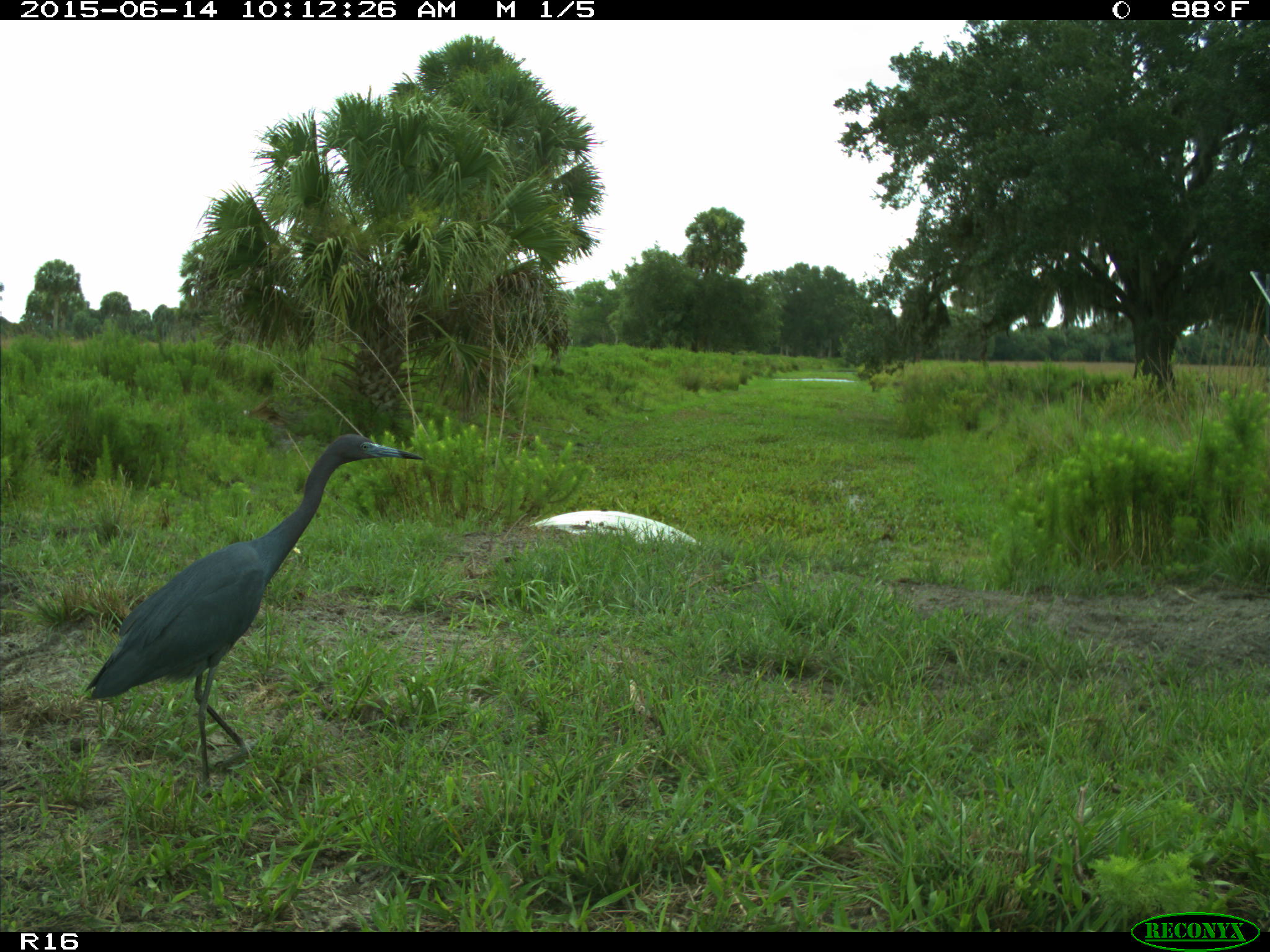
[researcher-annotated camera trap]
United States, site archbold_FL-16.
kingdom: Animalia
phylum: Chordata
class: Aves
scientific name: Aves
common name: birds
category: unidentified bird